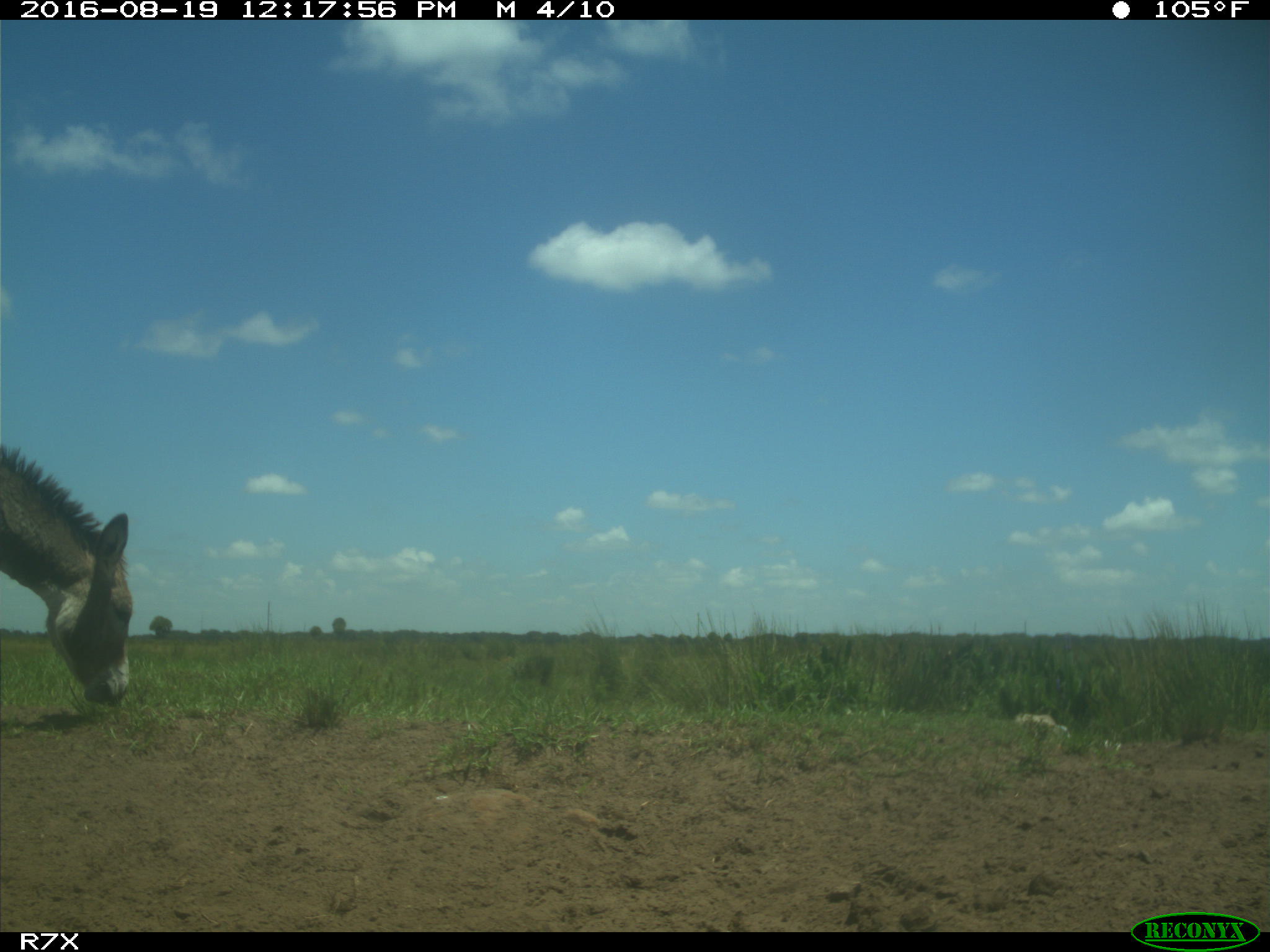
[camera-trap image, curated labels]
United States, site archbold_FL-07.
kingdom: Animalia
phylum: Chordata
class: Mammalia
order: Perissodactyla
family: Equidae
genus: Equus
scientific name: Equus africanus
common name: african wild ass